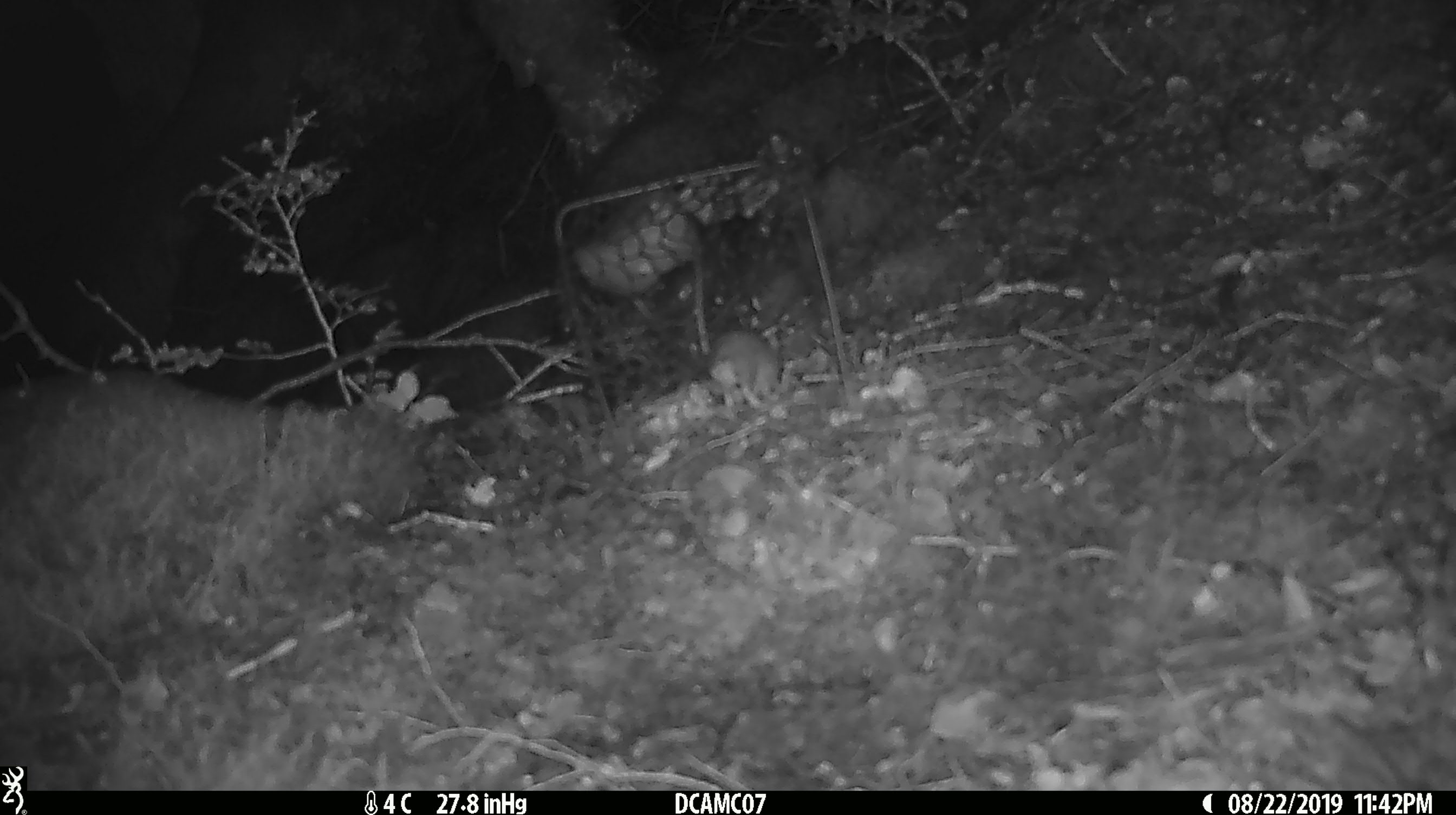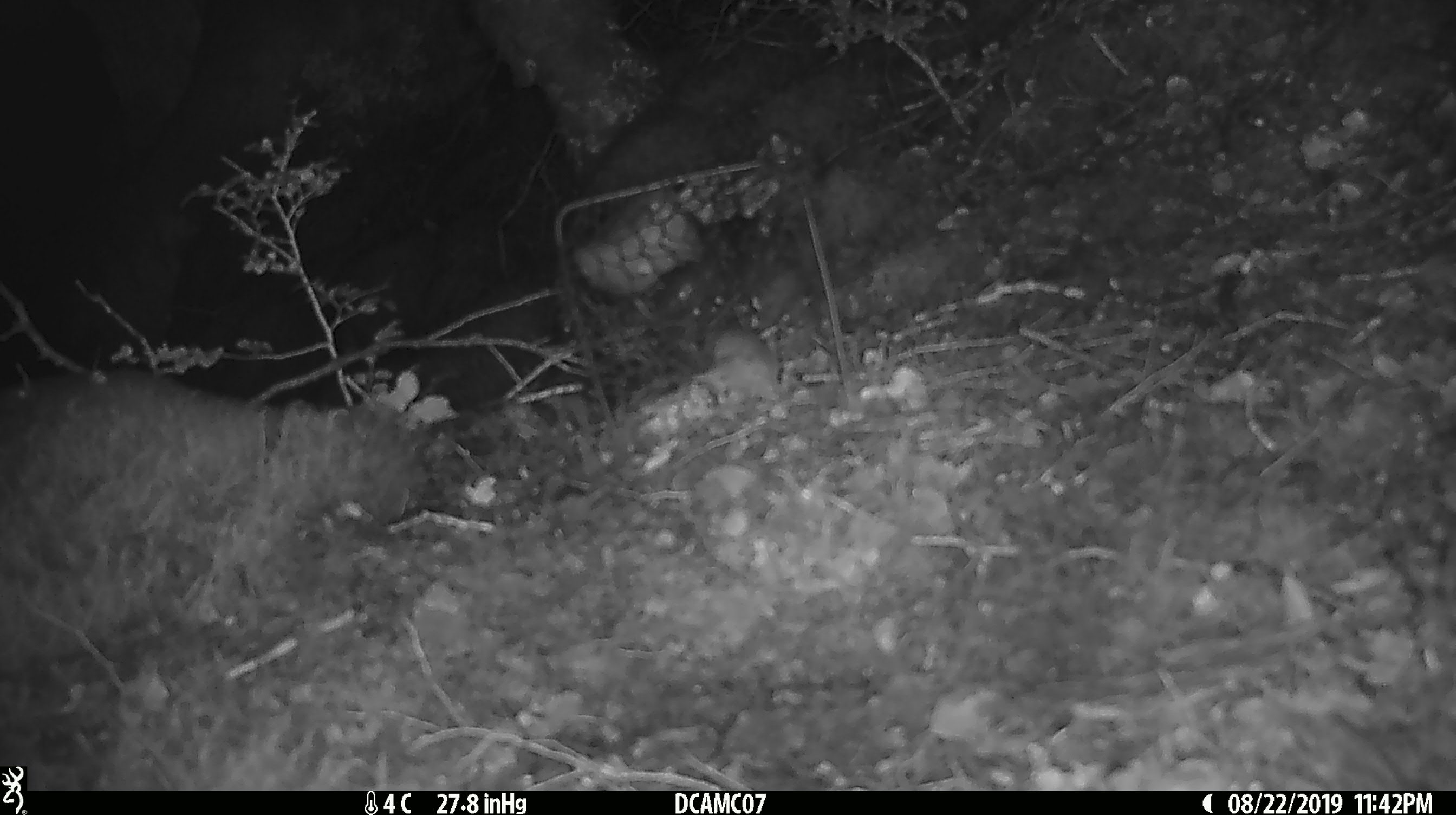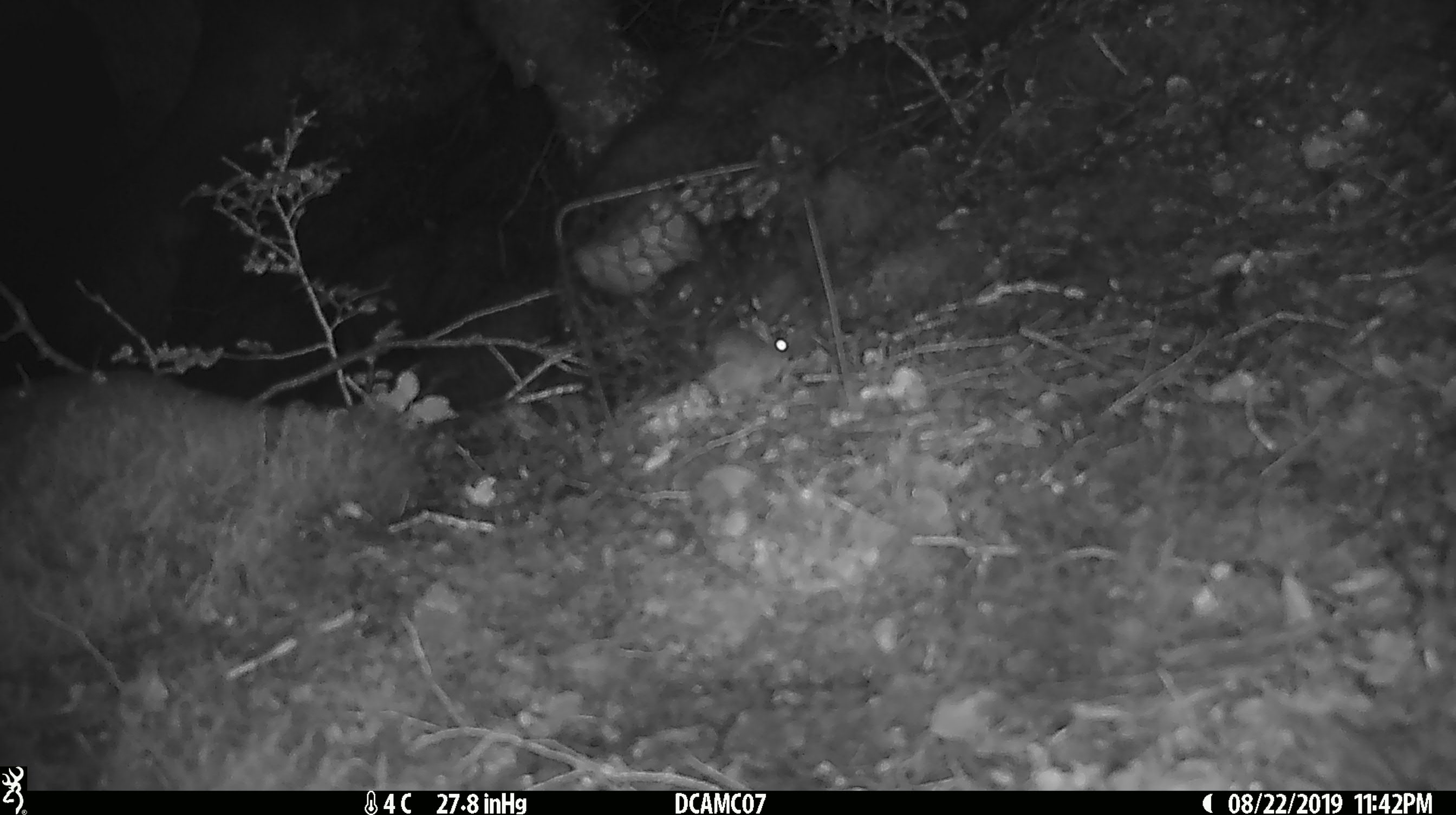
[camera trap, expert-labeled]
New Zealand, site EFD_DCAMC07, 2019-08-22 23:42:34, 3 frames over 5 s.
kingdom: Animalia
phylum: Chordata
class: Mammalia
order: Rodentia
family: Muridae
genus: Mus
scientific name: Mus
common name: mouse